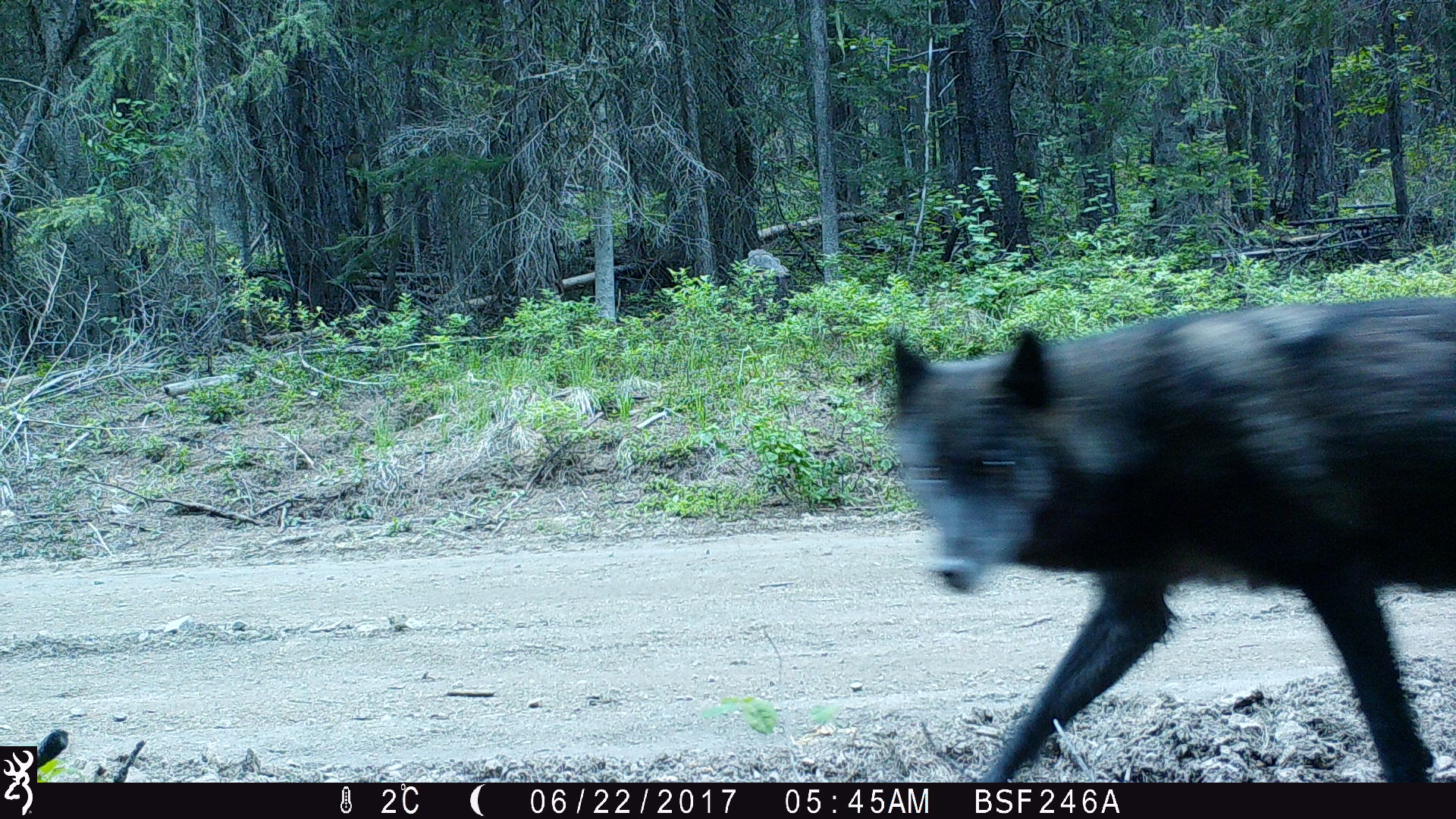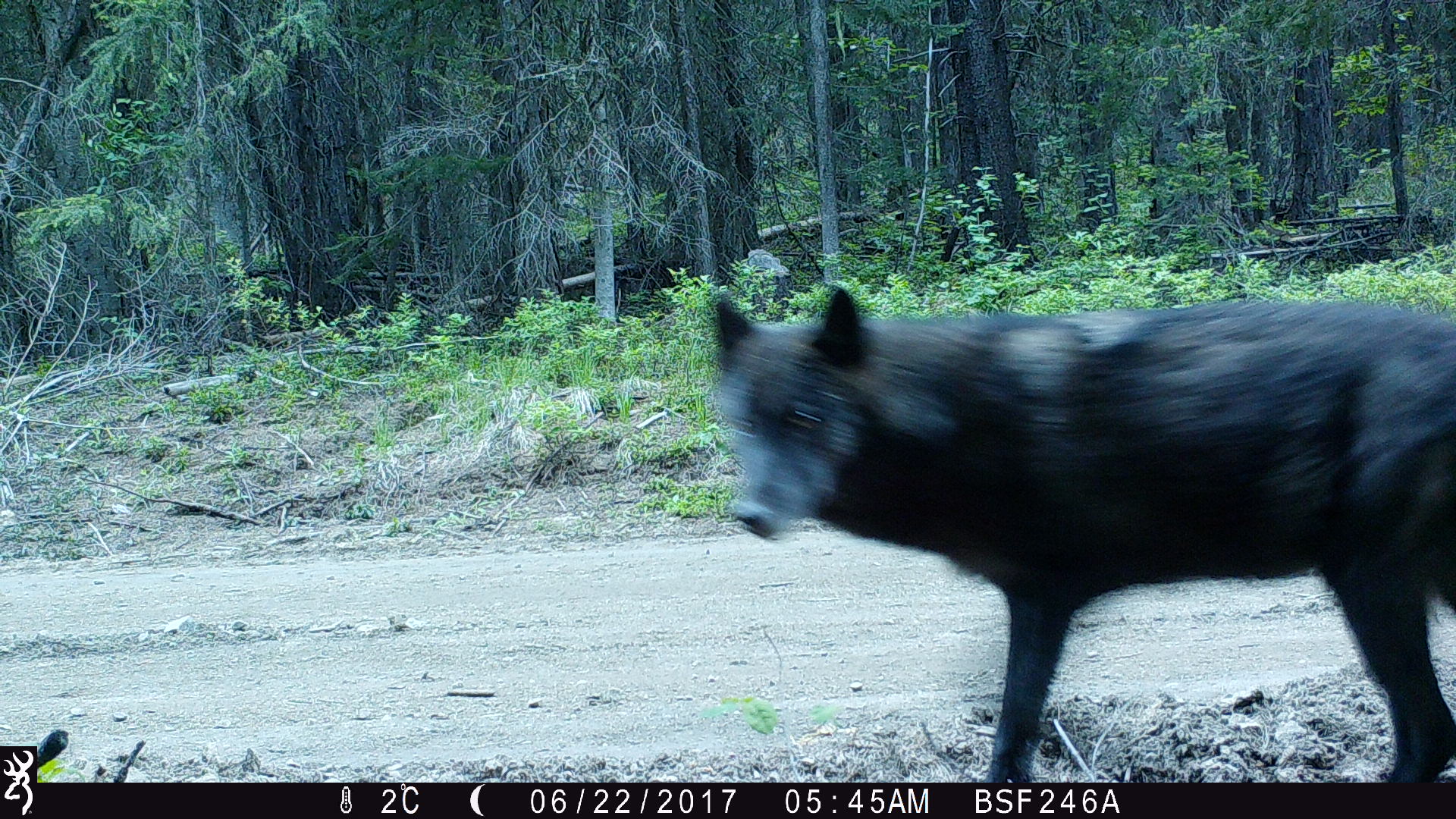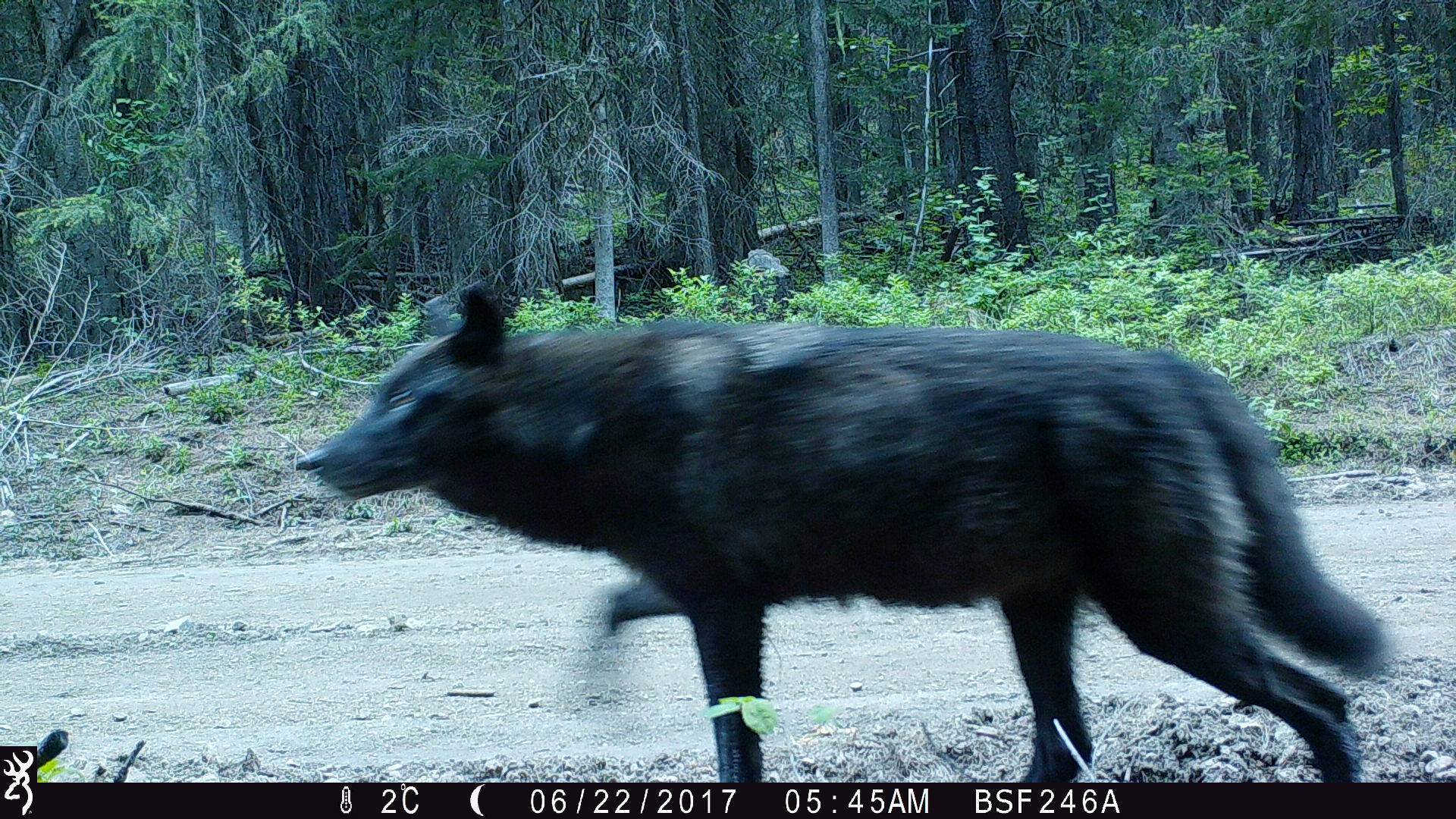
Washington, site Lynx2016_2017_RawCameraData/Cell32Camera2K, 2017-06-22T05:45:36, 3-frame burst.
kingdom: Animalia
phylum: Chordata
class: Mammalia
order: Carnivora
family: Canidae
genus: Canis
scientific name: Canis lupus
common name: gray wolf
Canis lupus (gray wolf). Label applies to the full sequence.